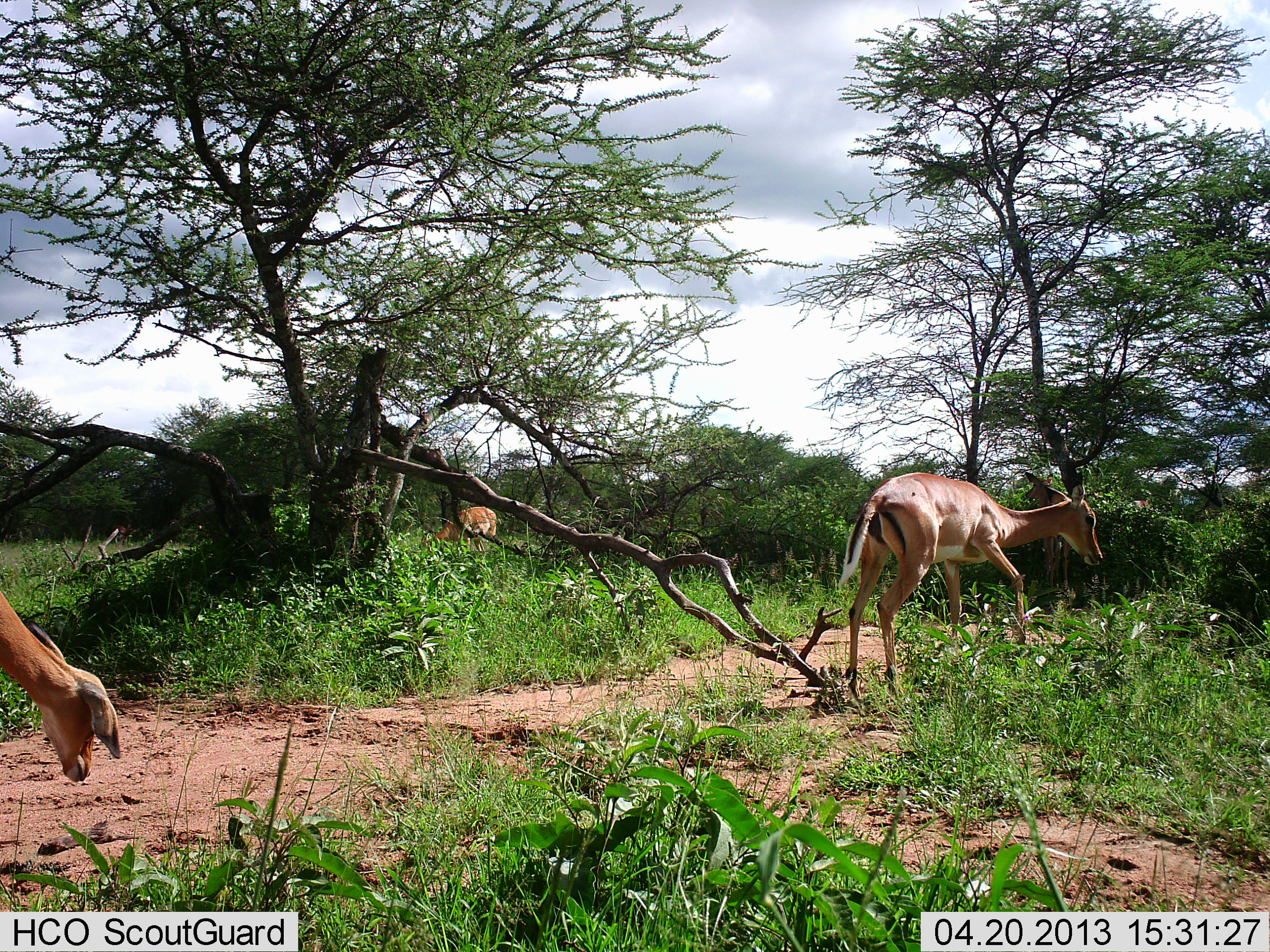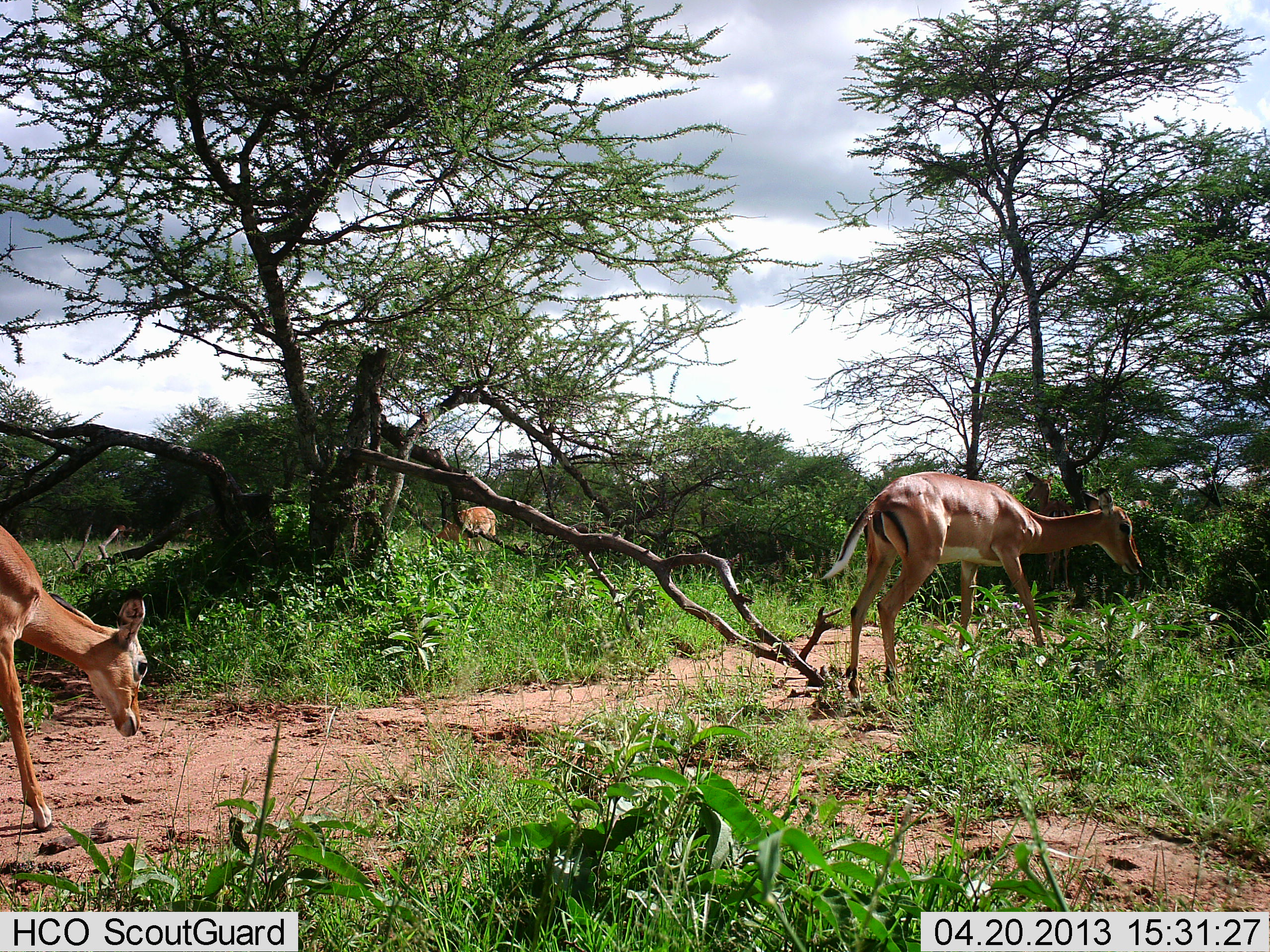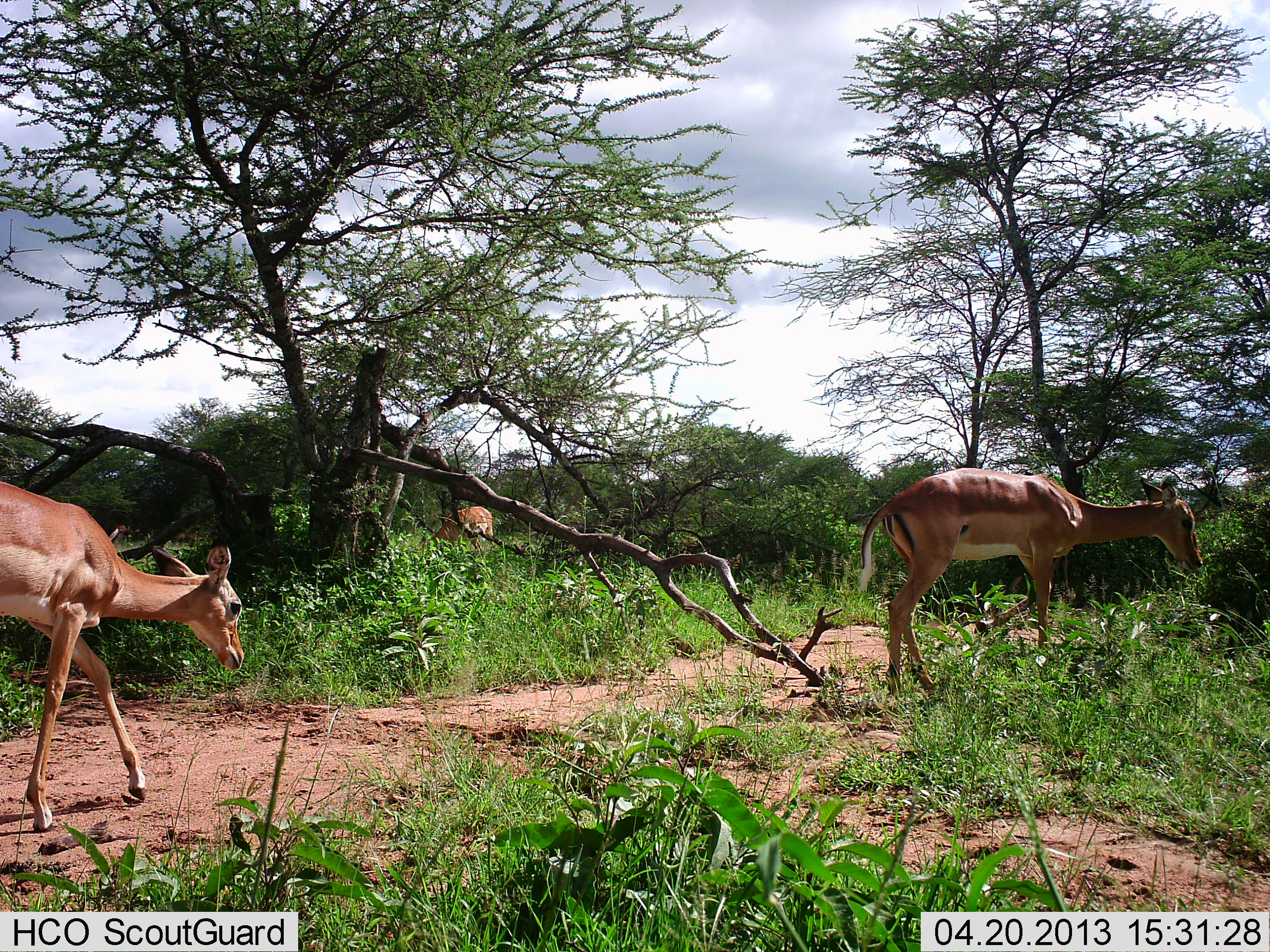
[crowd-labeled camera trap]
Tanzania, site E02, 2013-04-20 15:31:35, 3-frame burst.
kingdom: Animalia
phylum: Chordata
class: Mammalia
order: Artiodactyla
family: Bovidae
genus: Aepyceros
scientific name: Aepyceros melampus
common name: impala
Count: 3.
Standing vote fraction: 53%.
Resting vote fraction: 0%.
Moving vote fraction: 82%.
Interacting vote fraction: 0%.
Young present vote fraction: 0%.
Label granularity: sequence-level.